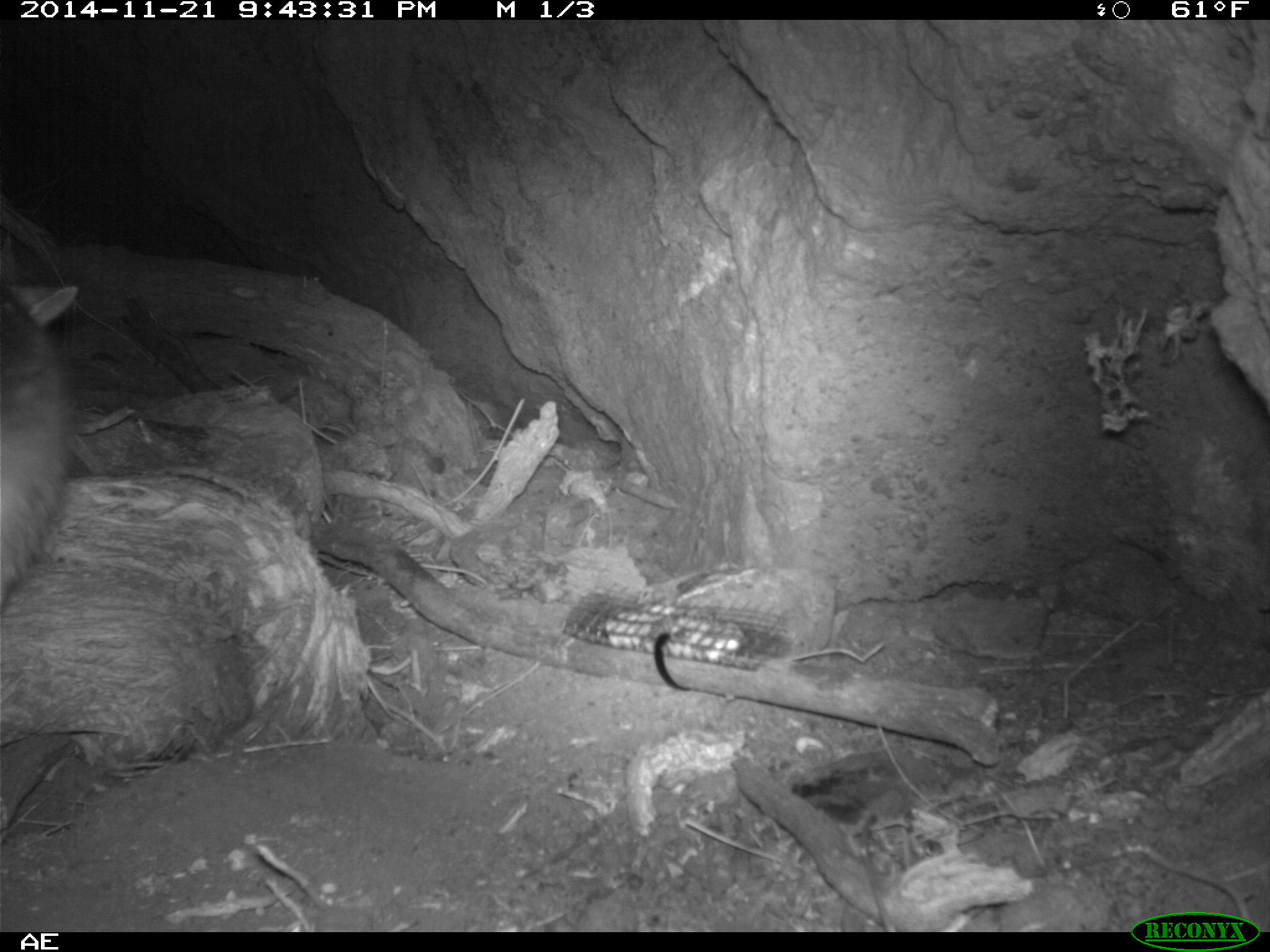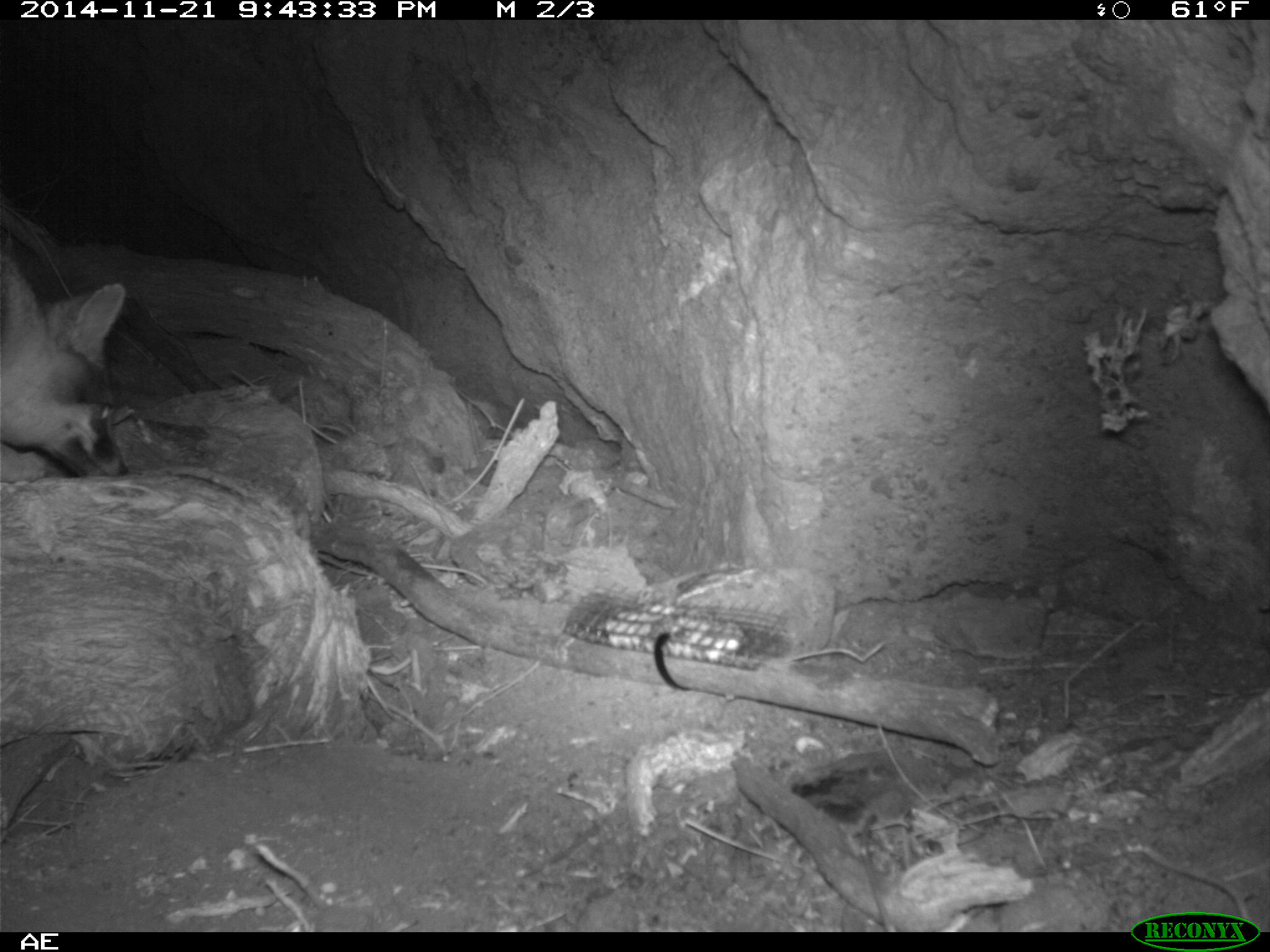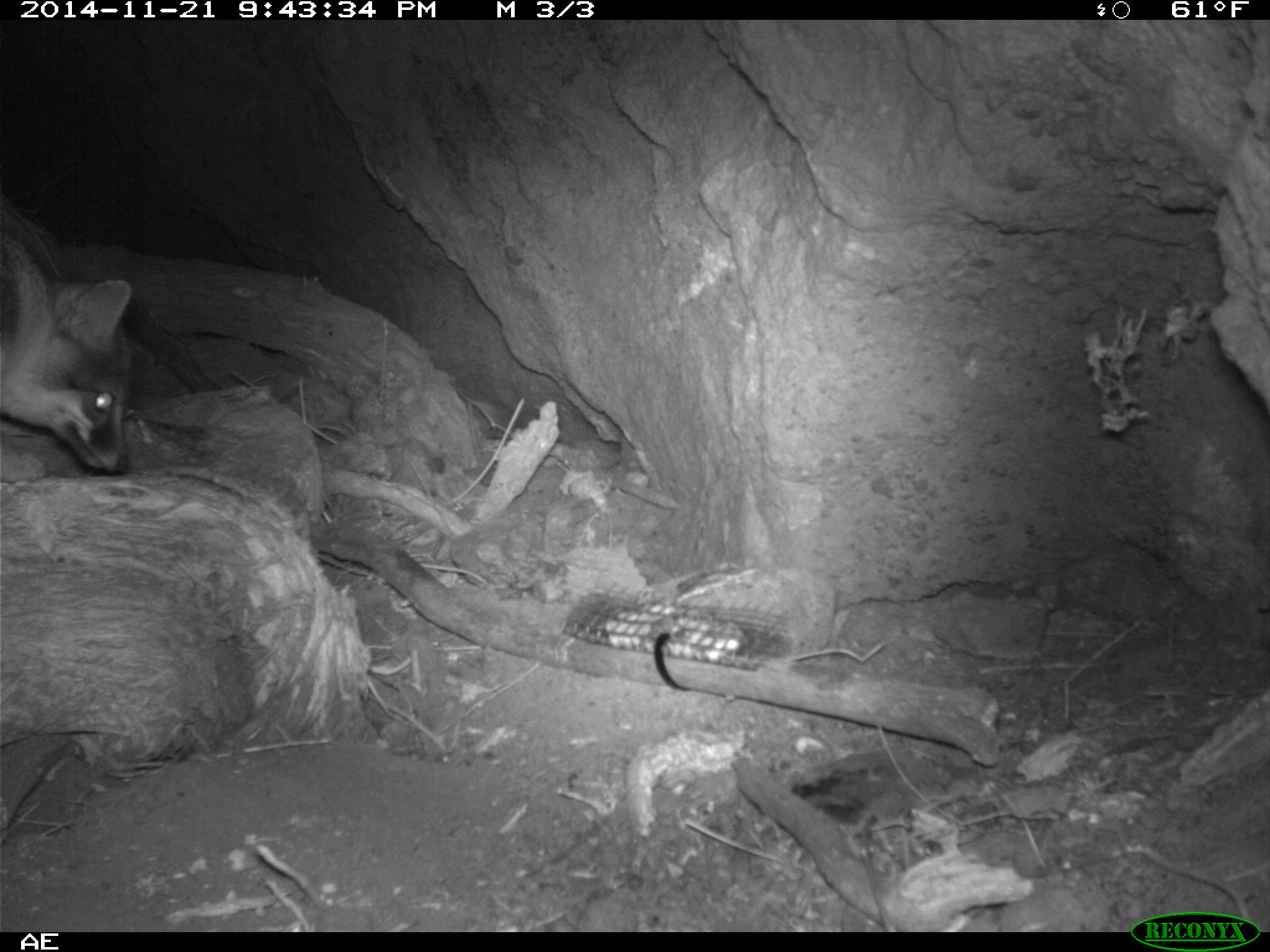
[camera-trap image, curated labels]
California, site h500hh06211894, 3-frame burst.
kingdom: Animalia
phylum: Chordata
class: Mammalia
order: Carnivora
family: Canidae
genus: Urocyon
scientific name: Urocyon littoralis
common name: island fox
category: fox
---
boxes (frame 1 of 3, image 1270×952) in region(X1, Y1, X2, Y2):
fox: region(0, 280, 79, 611)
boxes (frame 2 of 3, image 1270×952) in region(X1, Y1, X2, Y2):
fox: region(0, 251, 131, 475)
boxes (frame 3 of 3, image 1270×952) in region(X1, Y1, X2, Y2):
fox: region(1, 230, 131, 472)